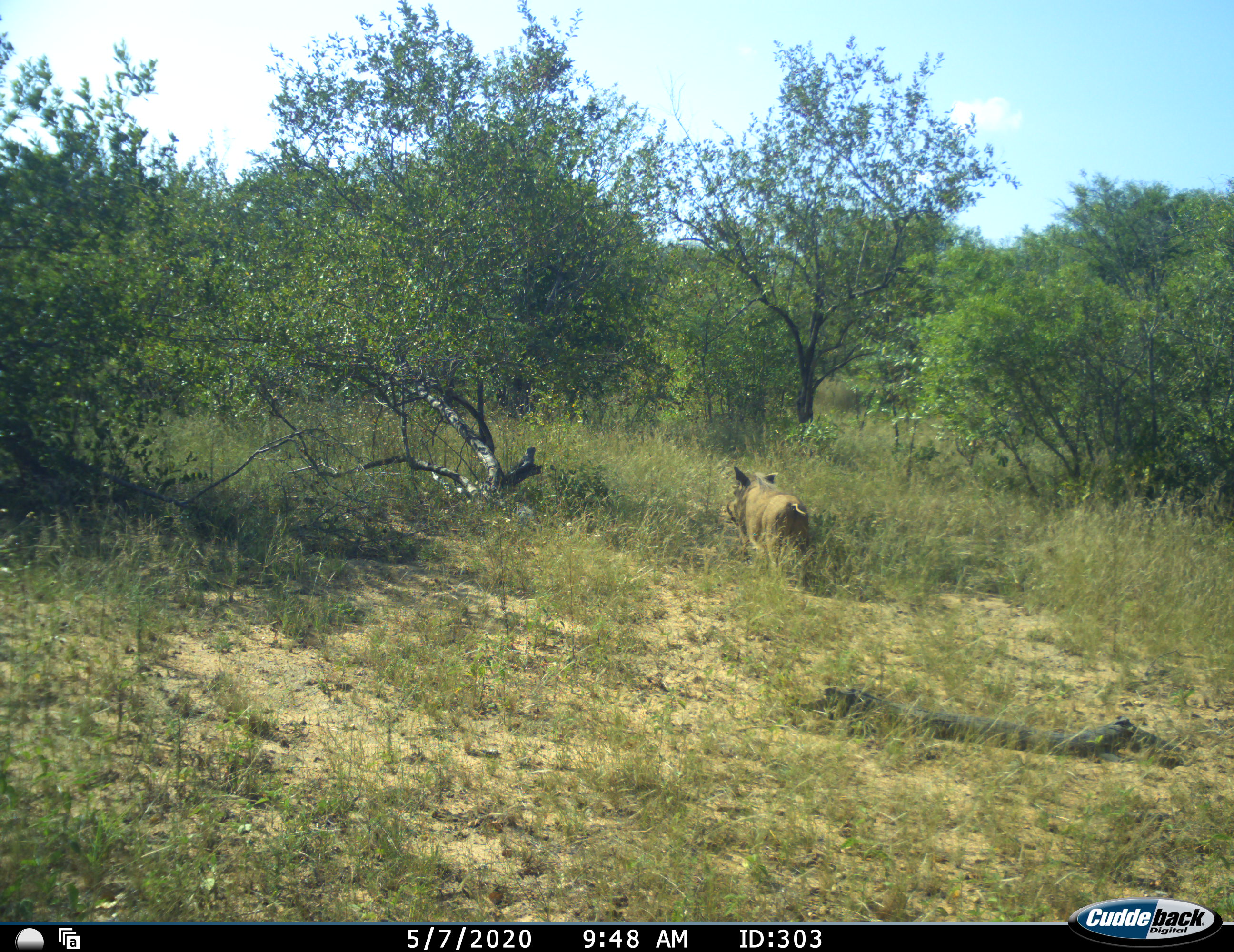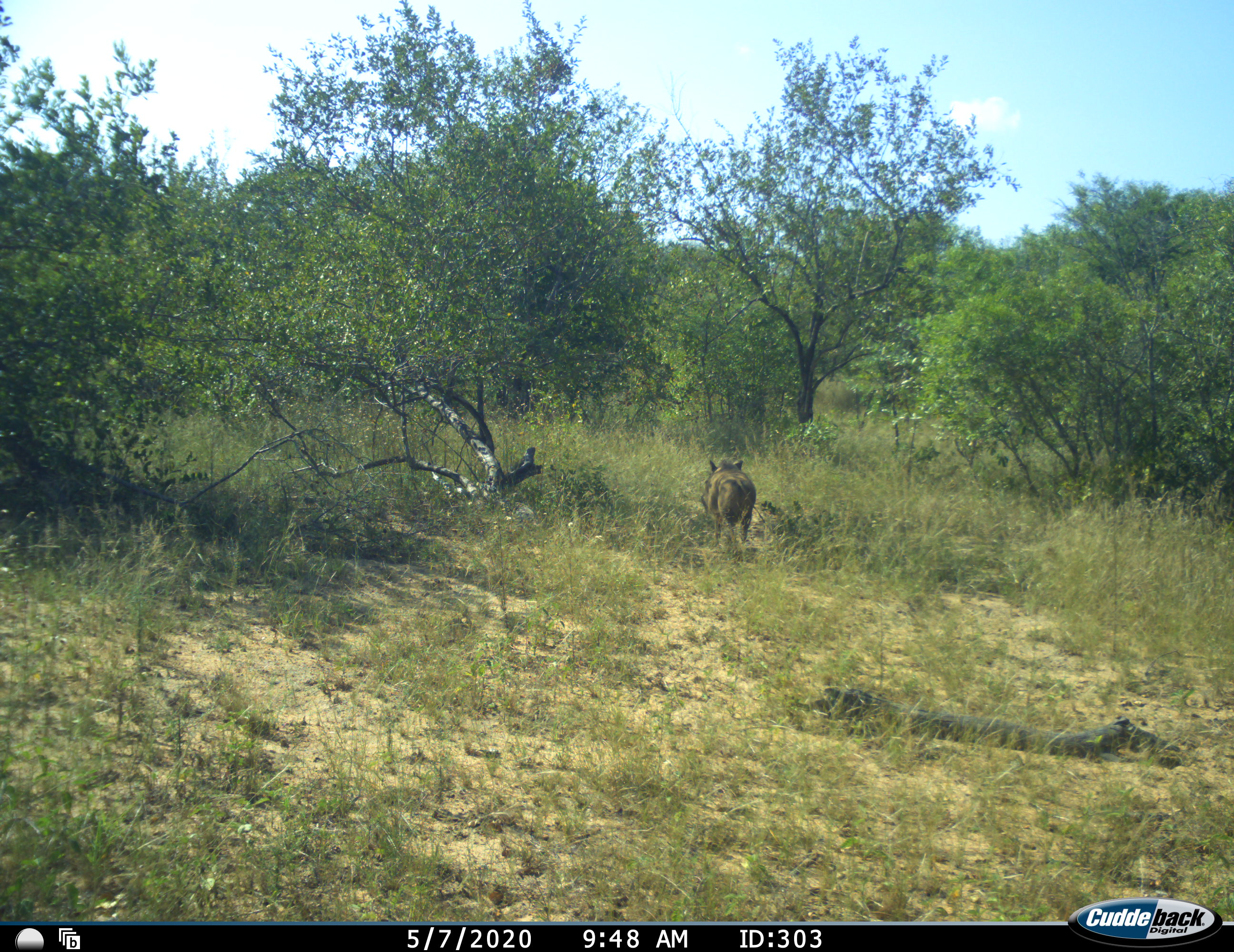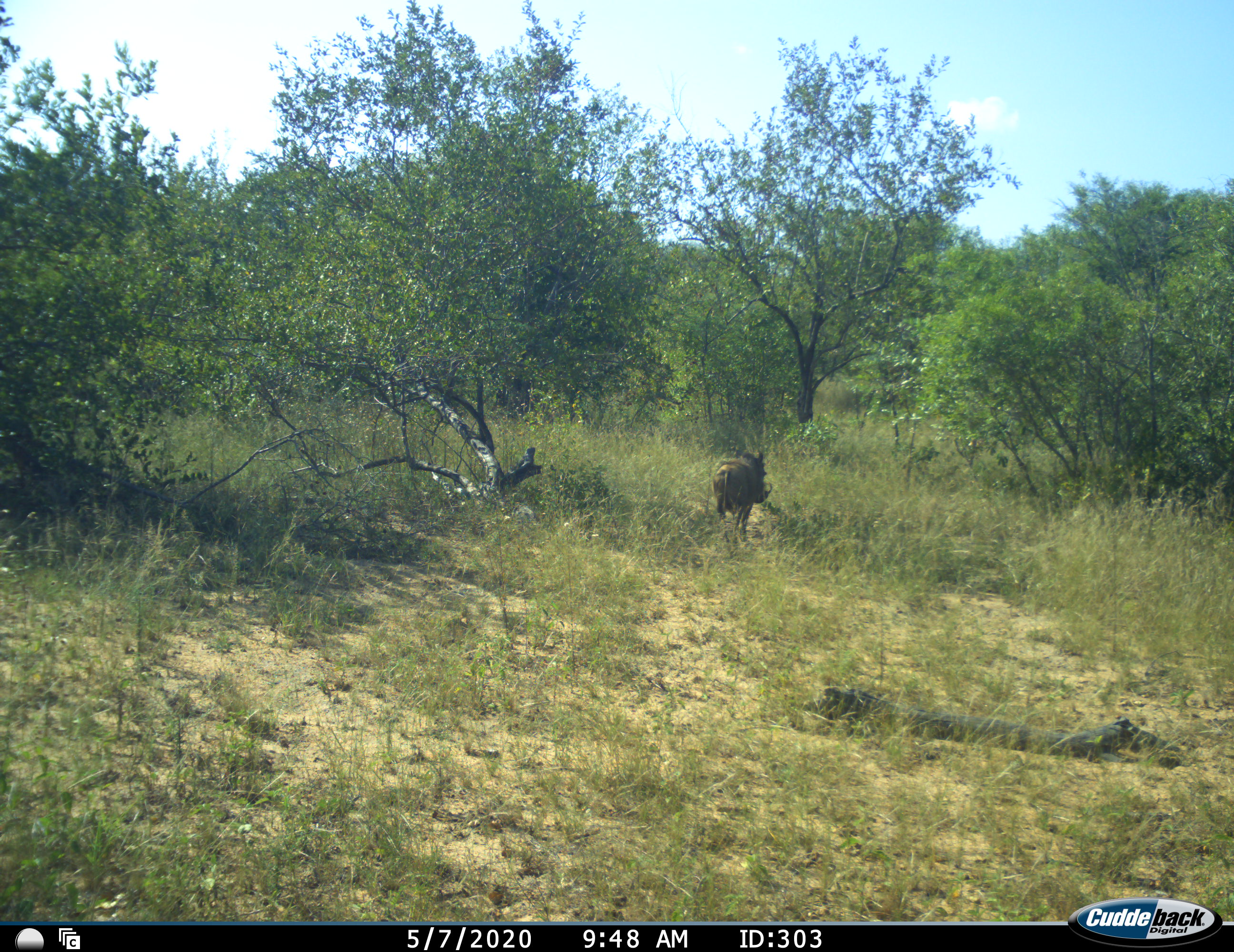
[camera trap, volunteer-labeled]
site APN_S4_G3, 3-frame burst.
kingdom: Animalia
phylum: Chordata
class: Mammalia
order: Artiodactyla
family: Suidae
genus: Phacochoerus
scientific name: Phacochoerus africanus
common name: warthog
Warthog (Phacochoerus africanus), count 1. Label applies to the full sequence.